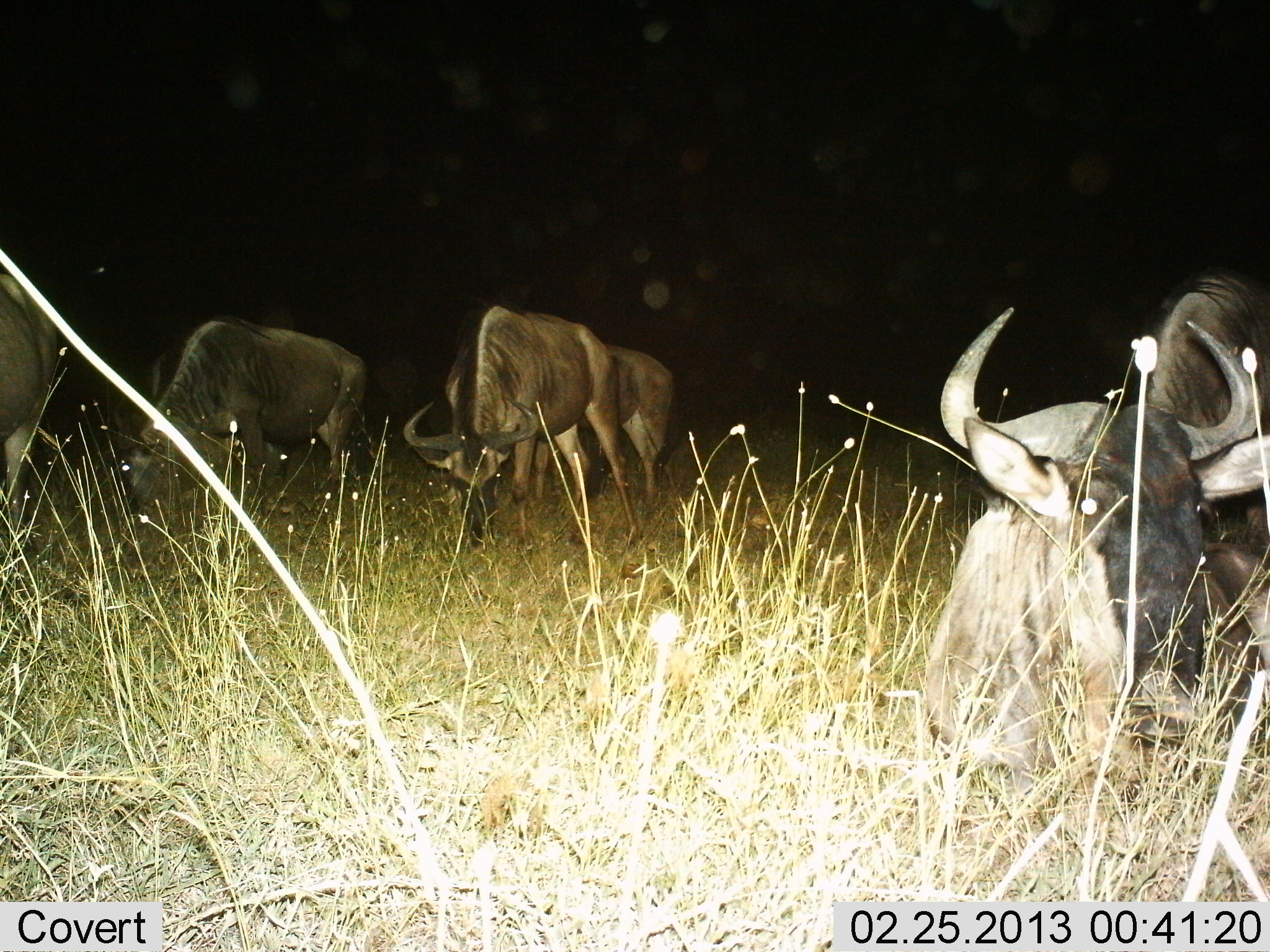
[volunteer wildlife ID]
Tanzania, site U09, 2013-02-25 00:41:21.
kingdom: Animalia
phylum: Chordata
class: Mammalia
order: Artiodactyla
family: Bovidae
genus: Connochaetes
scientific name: Connochaetes taurinus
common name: blue wildebeest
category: wildebeest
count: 6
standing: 29%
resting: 76%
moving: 10%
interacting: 2%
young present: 0%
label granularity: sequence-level